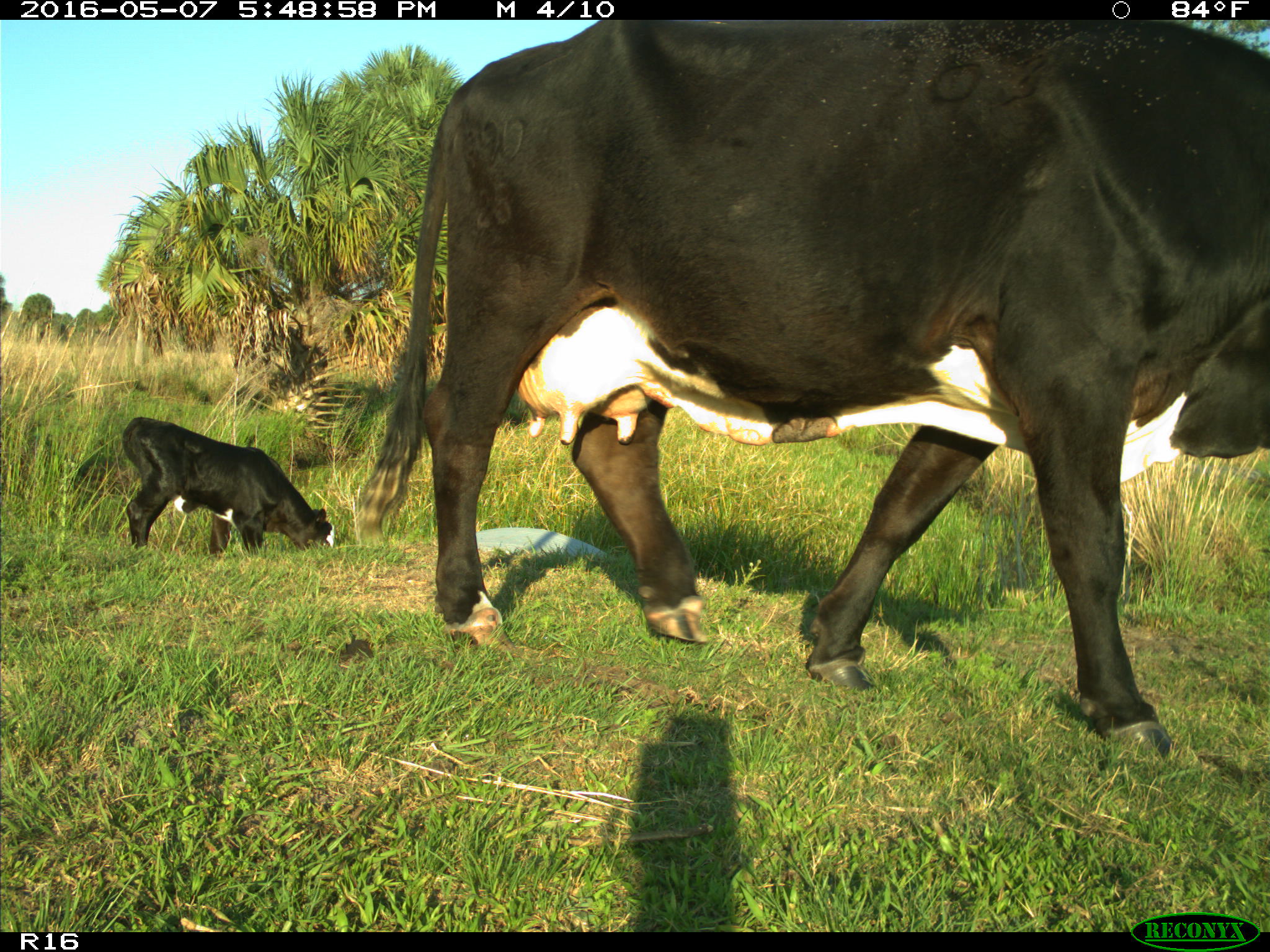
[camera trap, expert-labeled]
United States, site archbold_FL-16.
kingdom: Animalia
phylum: Chordata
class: Mammalia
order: Artiodactyla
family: Bovidae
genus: Bos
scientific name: Bos taurus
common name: domestic cow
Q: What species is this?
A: Bos taurus (domestic cow).